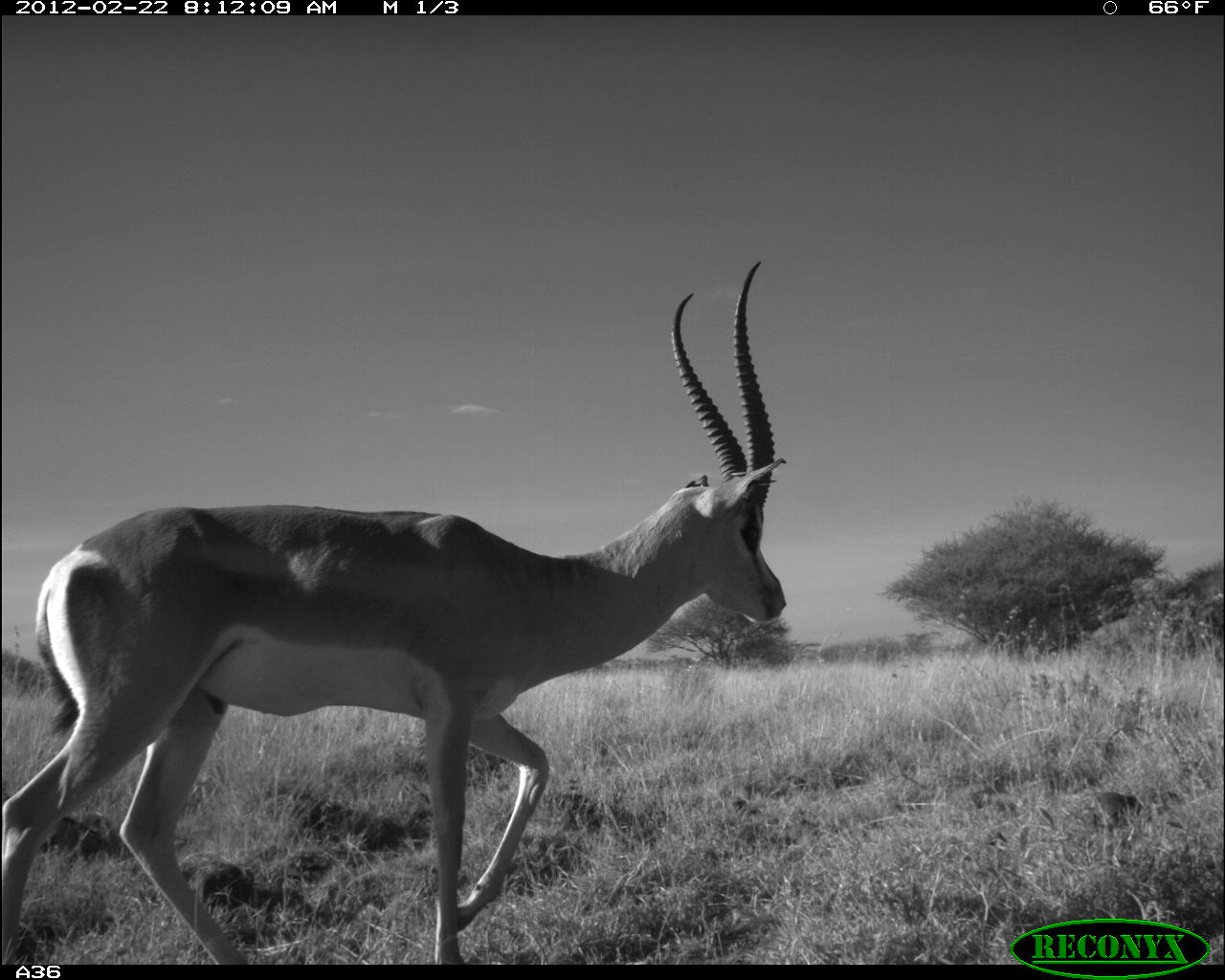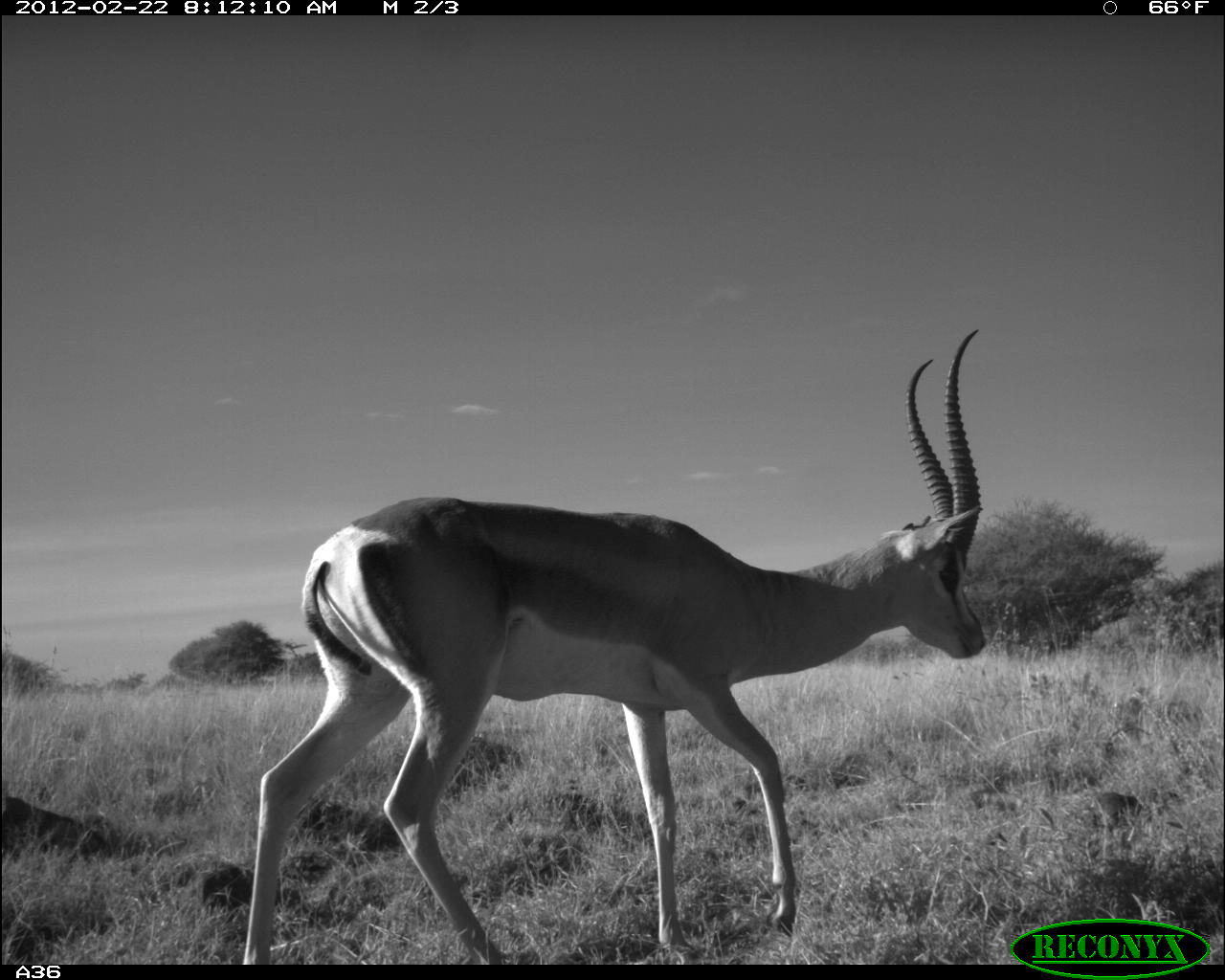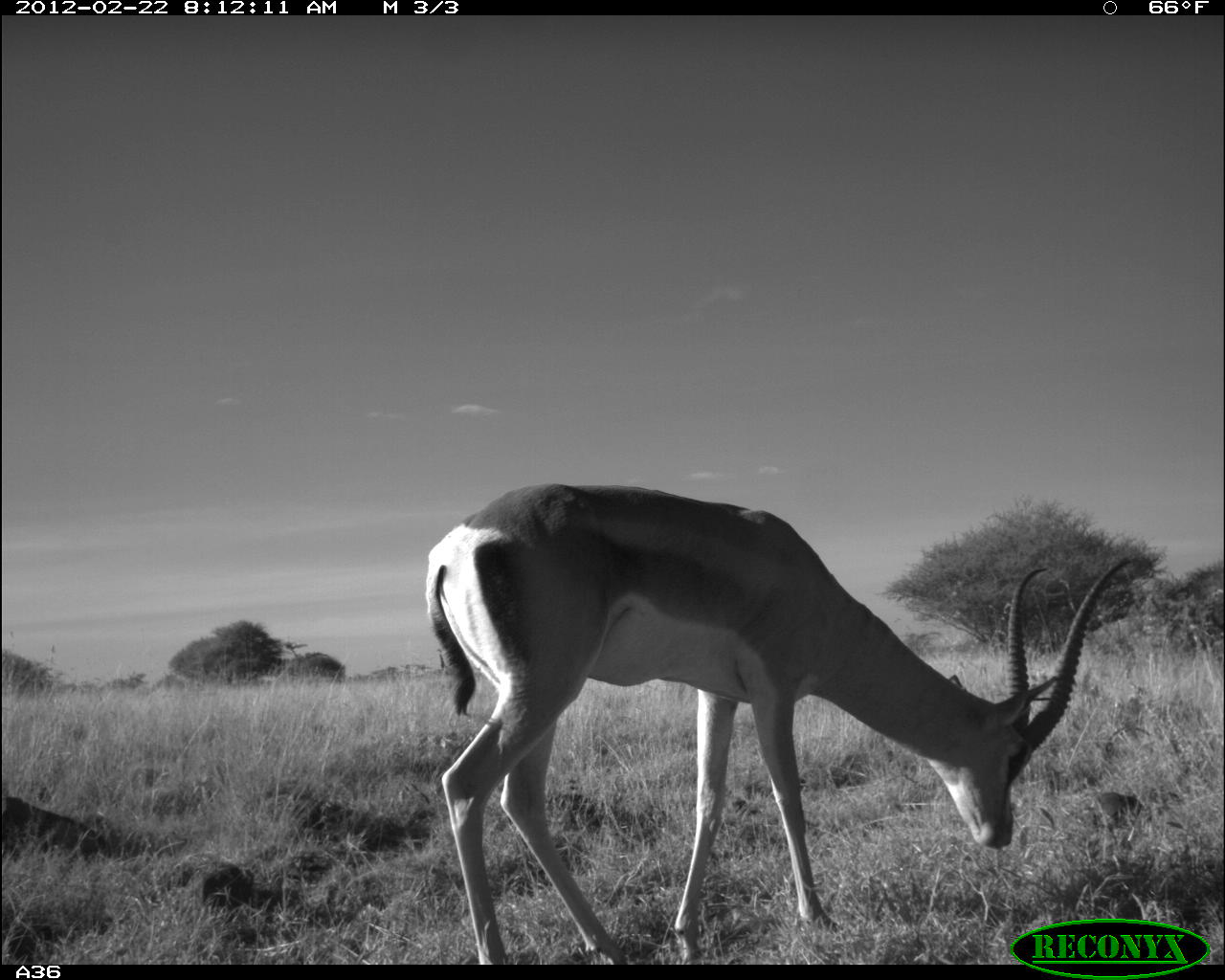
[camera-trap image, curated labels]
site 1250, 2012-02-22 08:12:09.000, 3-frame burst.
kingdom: Animalia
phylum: Chordata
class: Mammalia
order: Artiodactyla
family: Bovidae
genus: Nanger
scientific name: Nanger granti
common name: grant's gazelle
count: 1